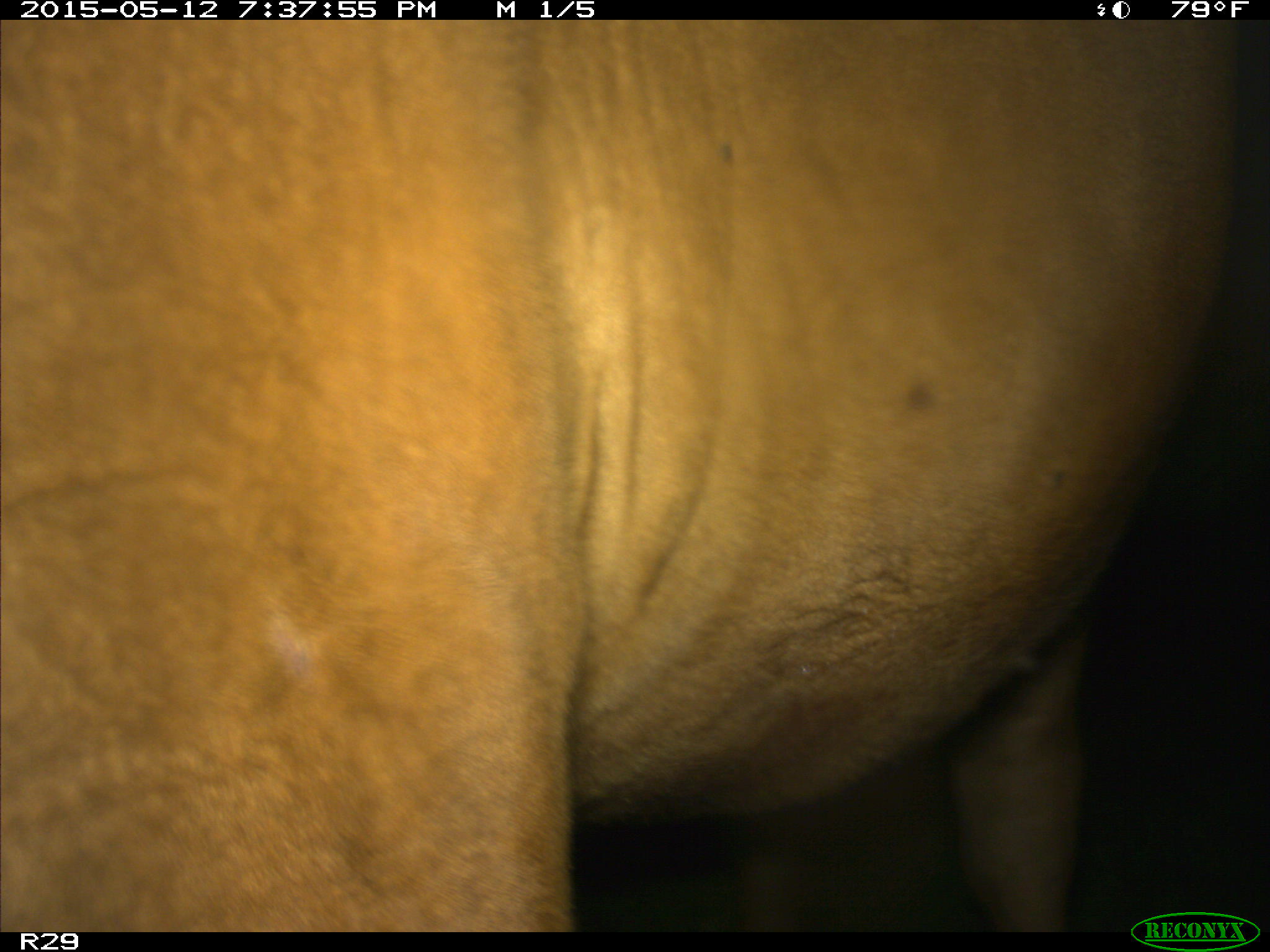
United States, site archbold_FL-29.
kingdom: Animalia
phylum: Chordata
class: Mammalia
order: Artiodactyla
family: Bovidae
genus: Bos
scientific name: Bos taurus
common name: domestic cow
Bos taurus (domestic cow).